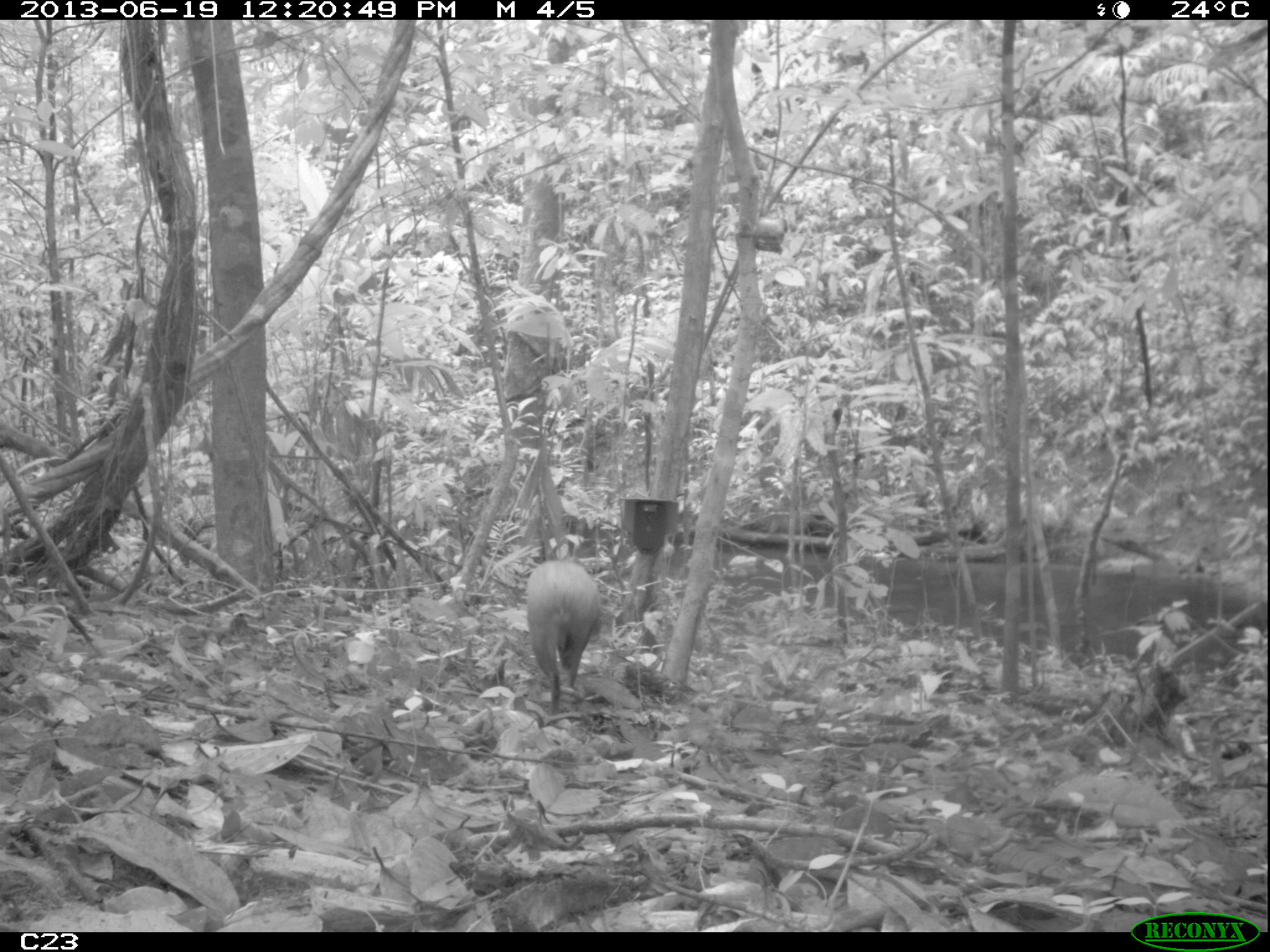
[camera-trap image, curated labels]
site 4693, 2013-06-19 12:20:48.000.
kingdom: Animalia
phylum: Chordata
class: Mammalia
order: Rodentia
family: Dasyproctidae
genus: Dasyprocta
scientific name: Dasyprocta leporina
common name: red-rumped agouti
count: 1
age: adult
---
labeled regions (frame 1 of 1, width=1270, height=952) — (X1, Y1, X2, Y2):
dasyprocta leporina: (521, 557, 603, 716)